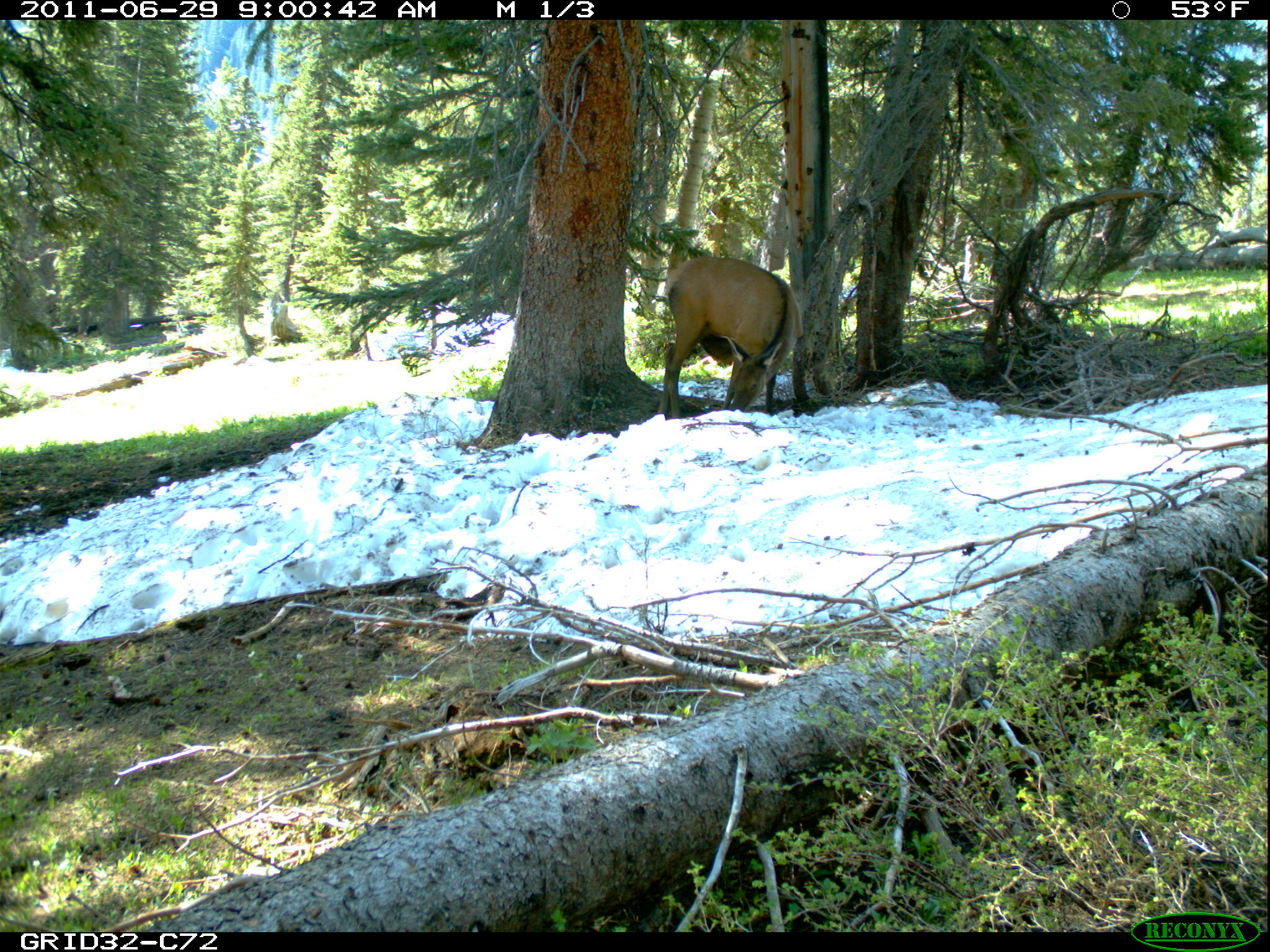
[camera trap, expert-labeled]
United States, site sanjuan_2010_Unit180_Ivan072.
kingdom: Animalia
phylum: Chordata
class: Mammalia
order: Artiodactyla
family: Cervidae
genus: Cervus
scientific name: Cervus elaphus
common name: red deer